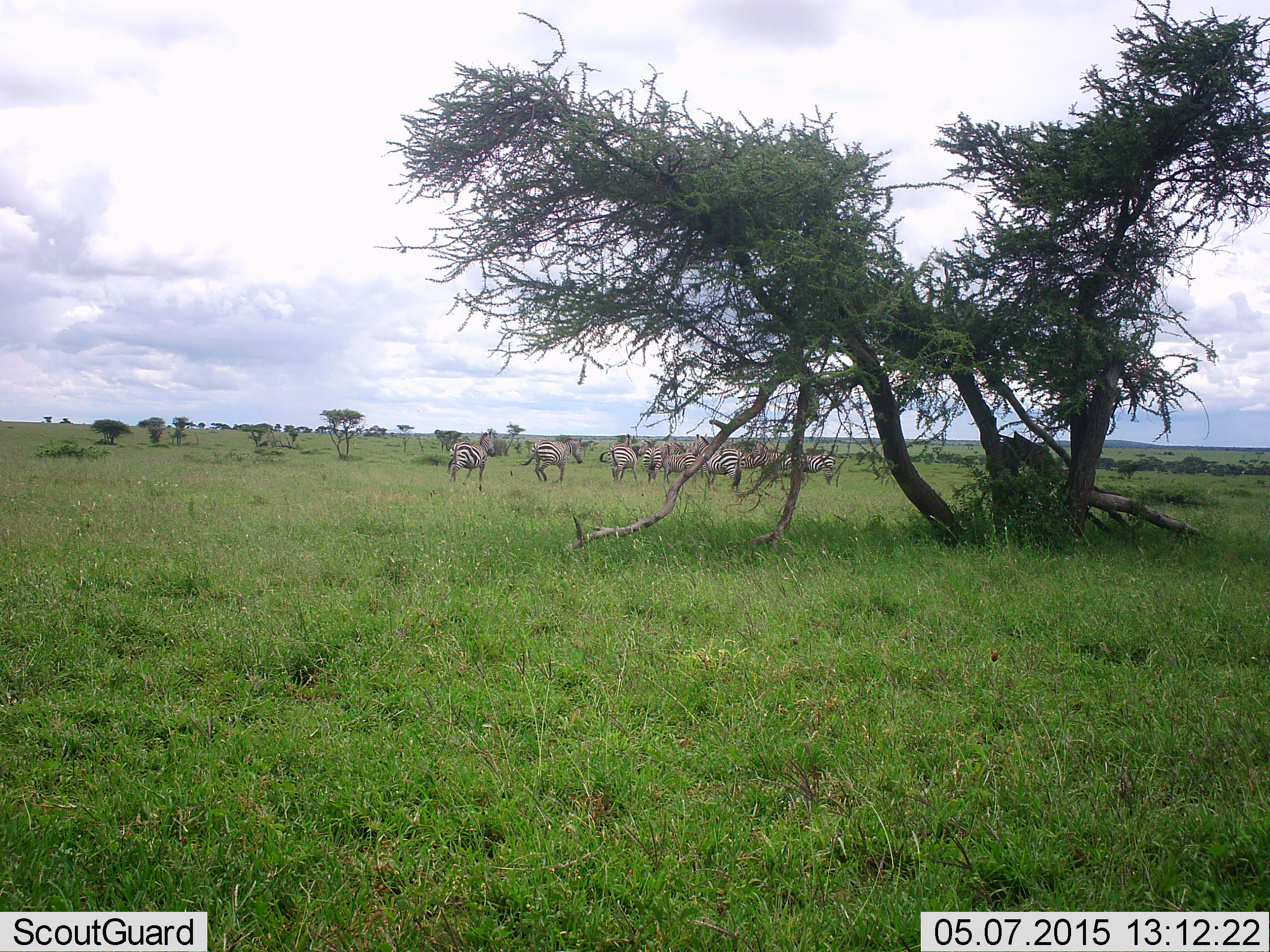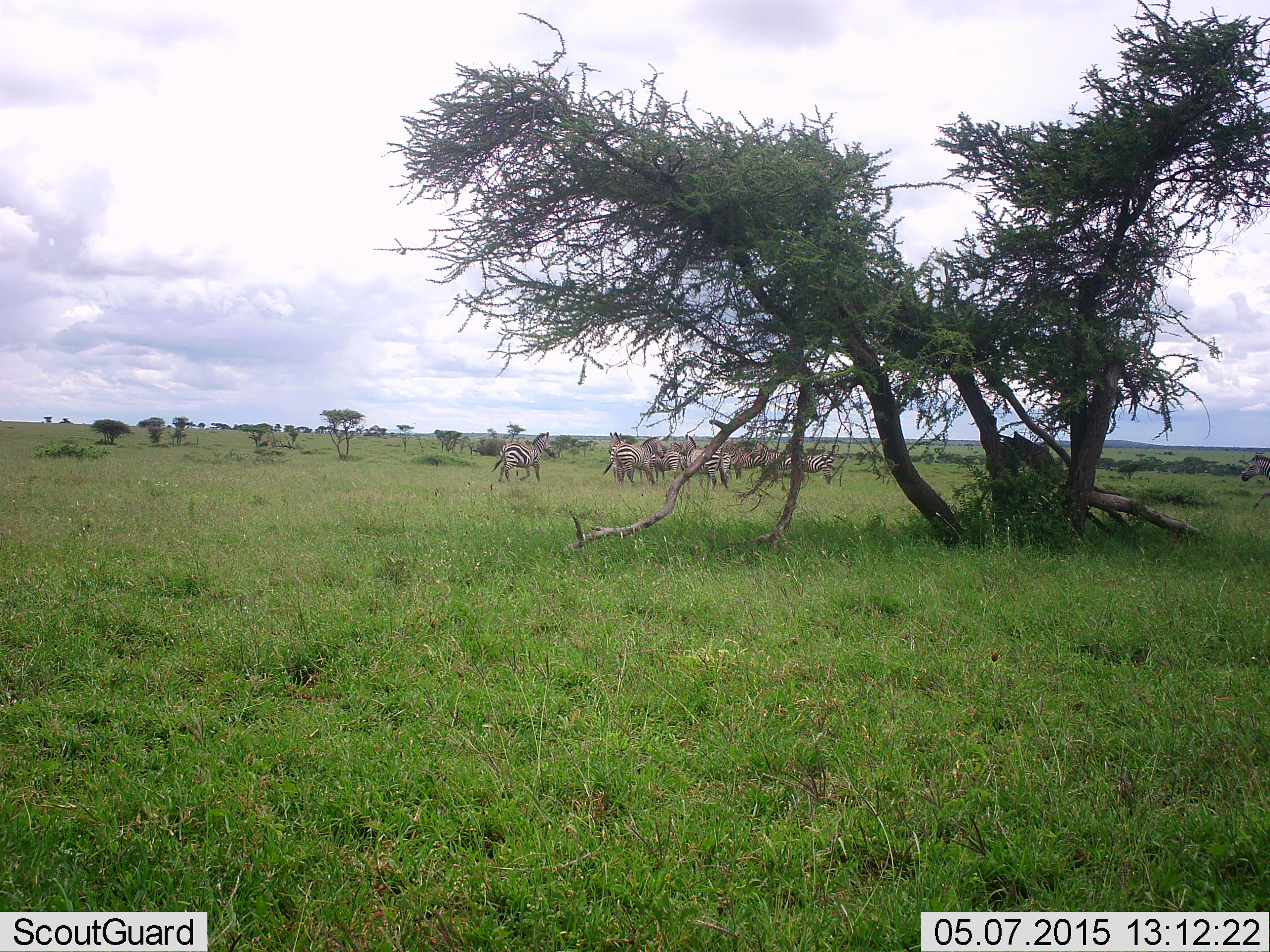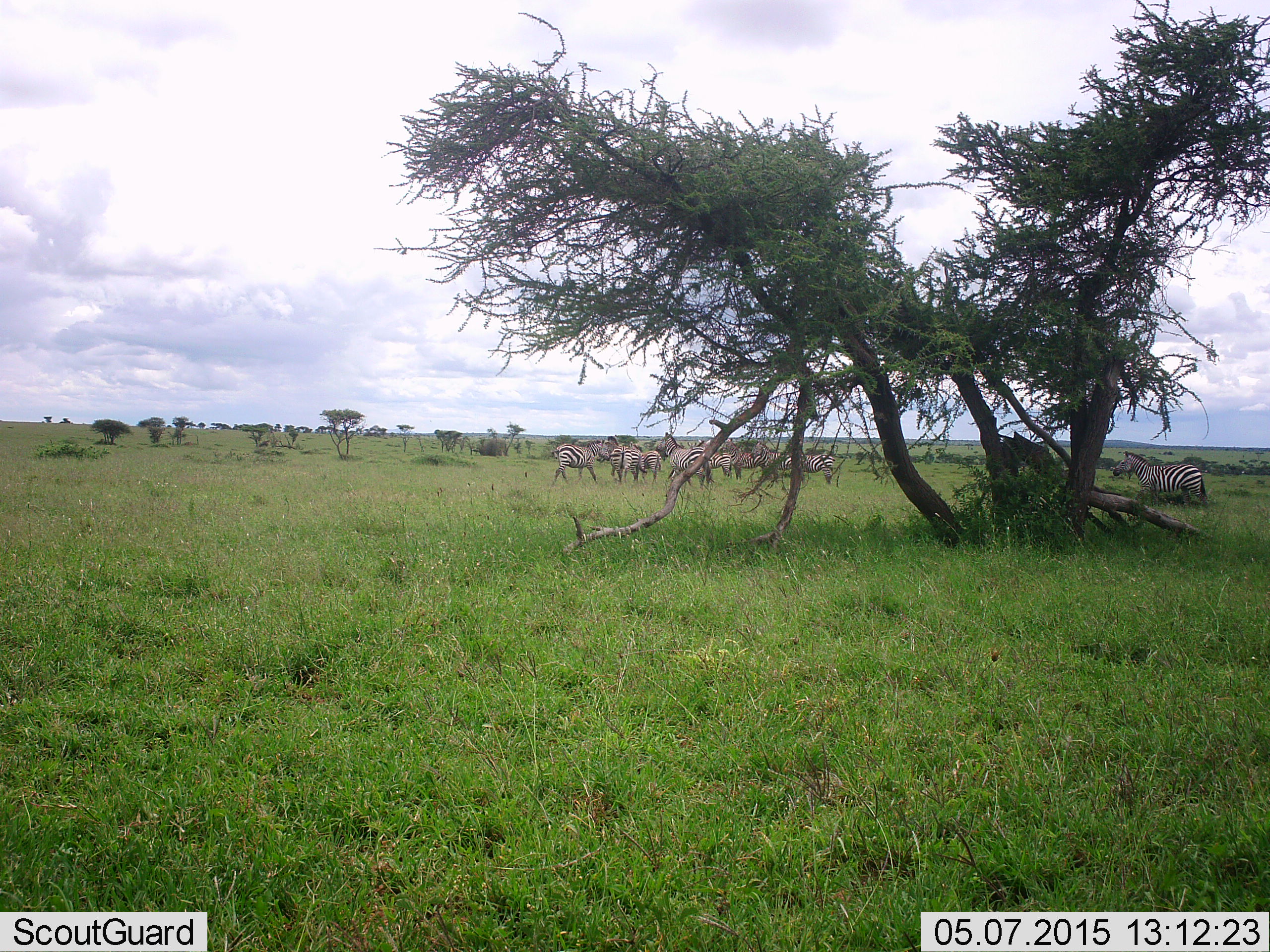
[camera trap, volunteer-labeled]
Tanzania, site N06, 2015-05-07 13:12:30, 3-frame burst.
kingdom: Animalia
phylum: Chordata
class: Mammalia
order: Perissodactyla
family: Equidae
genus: Equus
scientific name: Equus quagga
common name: plains zebra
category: zebra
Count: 11-50.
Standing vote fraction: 70%.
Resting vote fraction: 10%.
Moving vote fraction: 90%.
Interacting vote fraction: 20%.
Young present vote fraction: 0%.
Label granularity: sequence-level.